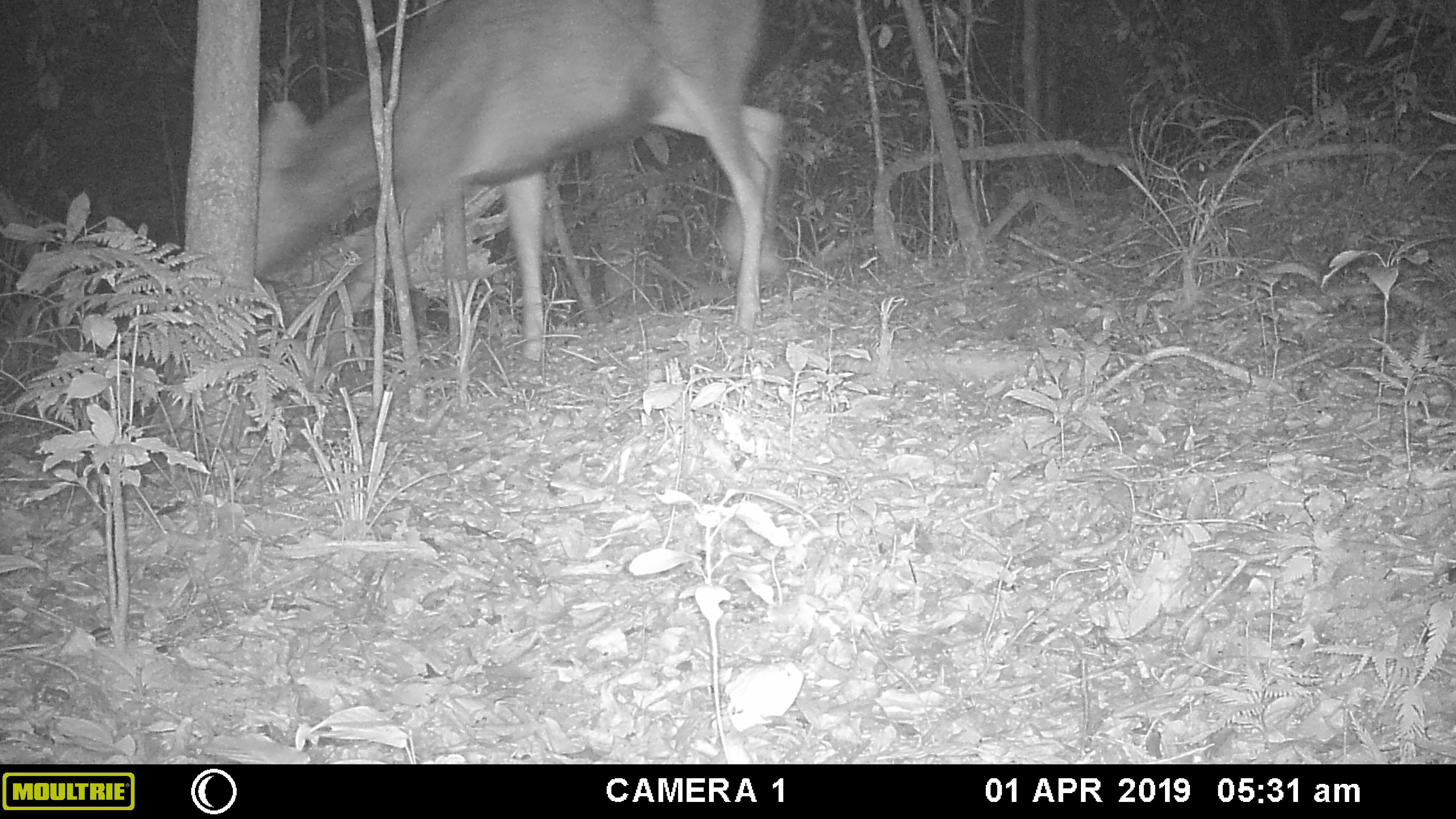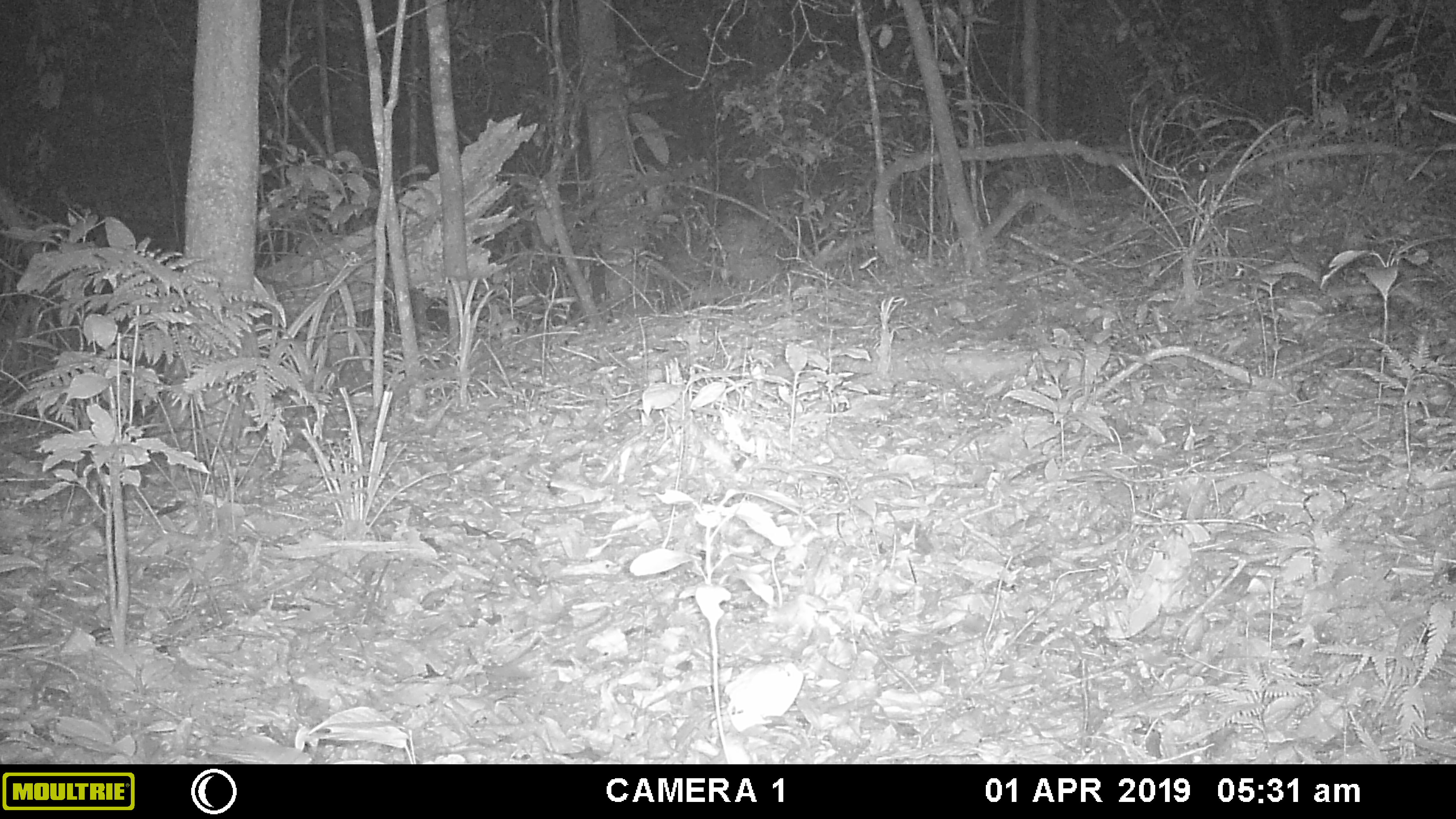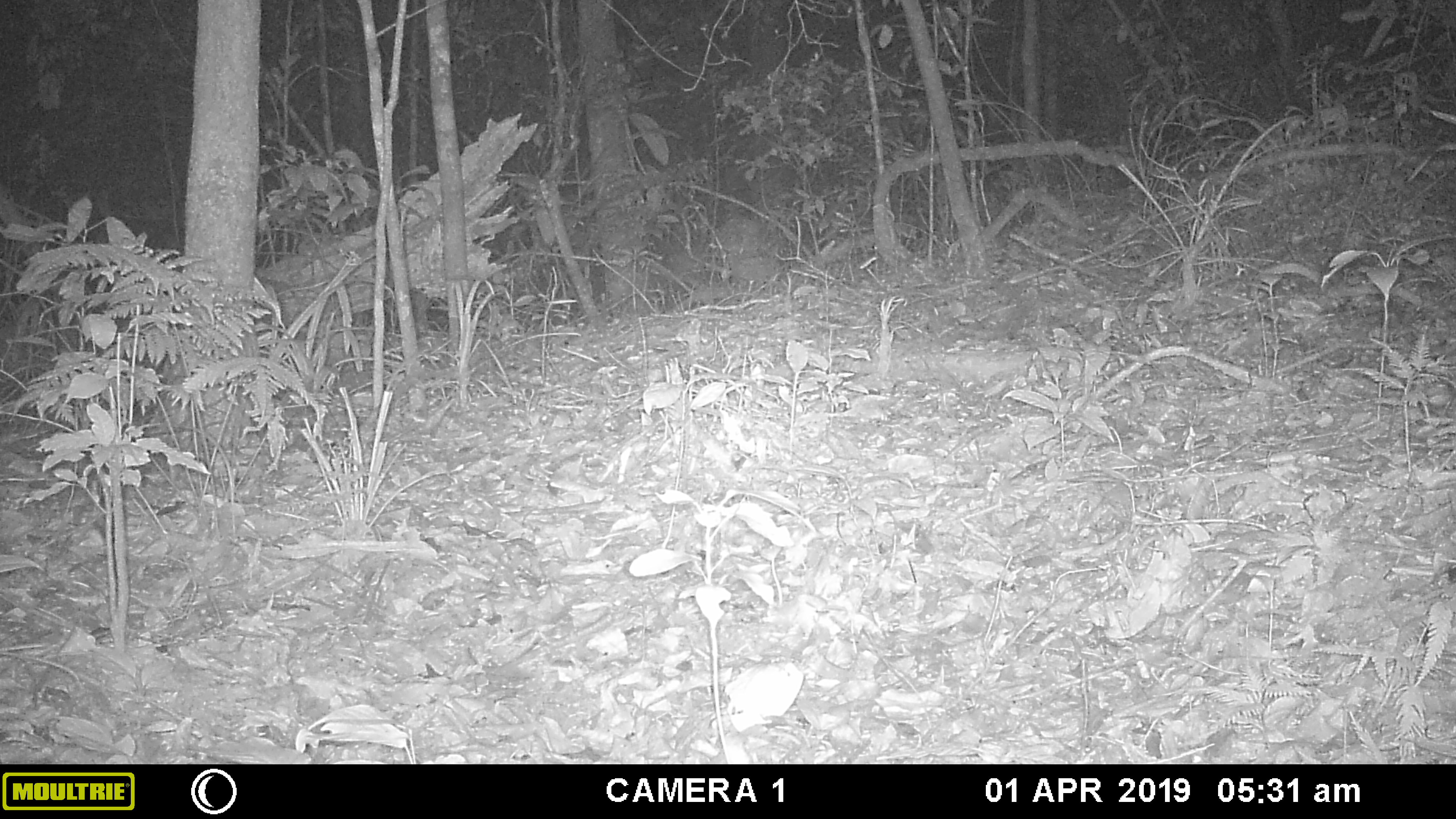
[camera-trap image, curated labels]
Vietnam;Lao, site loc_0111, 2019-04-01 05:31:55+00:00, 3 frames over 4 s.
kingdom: Animalia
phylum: Chordata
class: Mammalia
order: Artiodactyla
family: Cervidae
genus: Rusa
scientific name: Rusa unicolor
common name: sambar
Sambar (Rusa unicolor). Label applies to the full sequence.